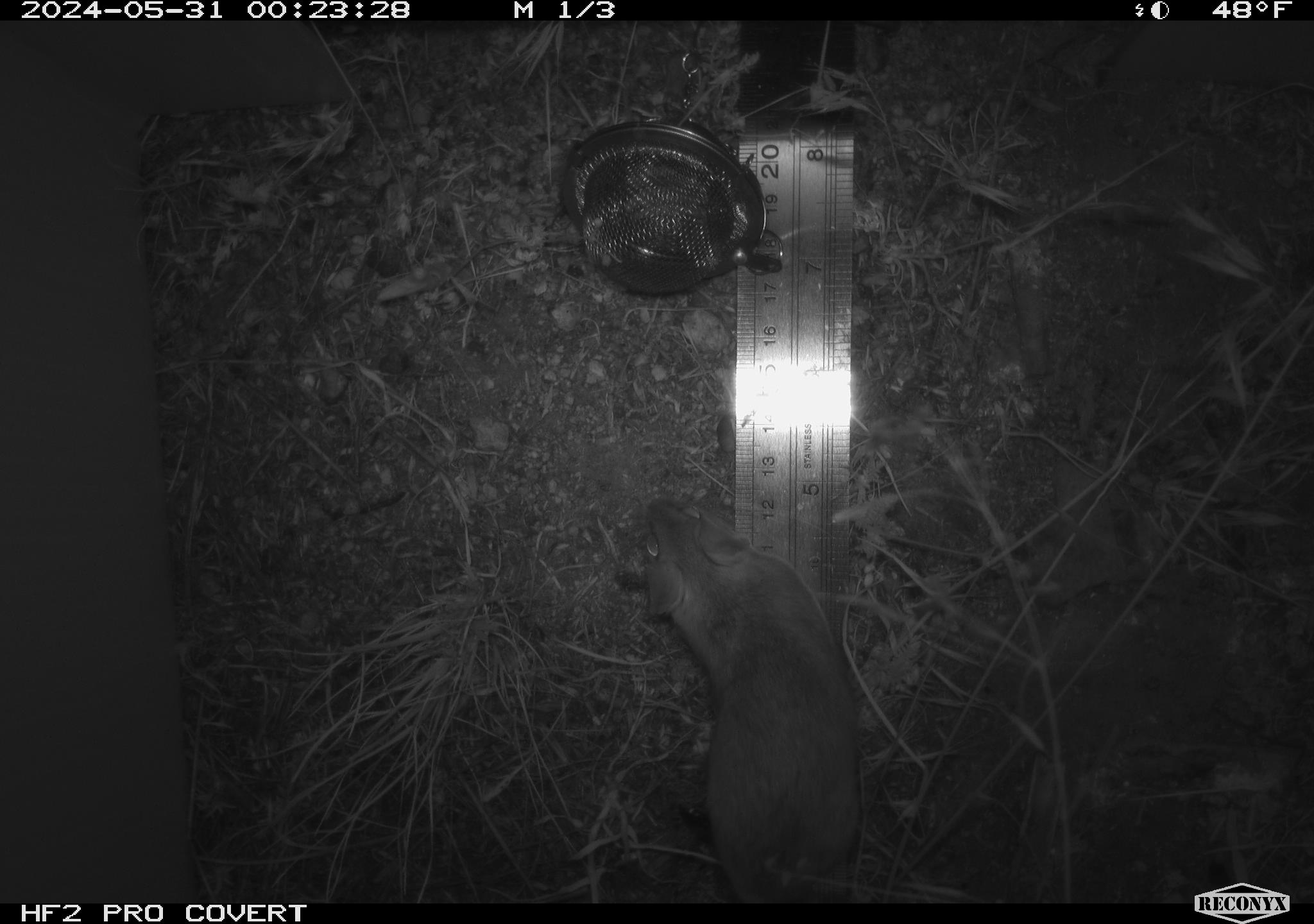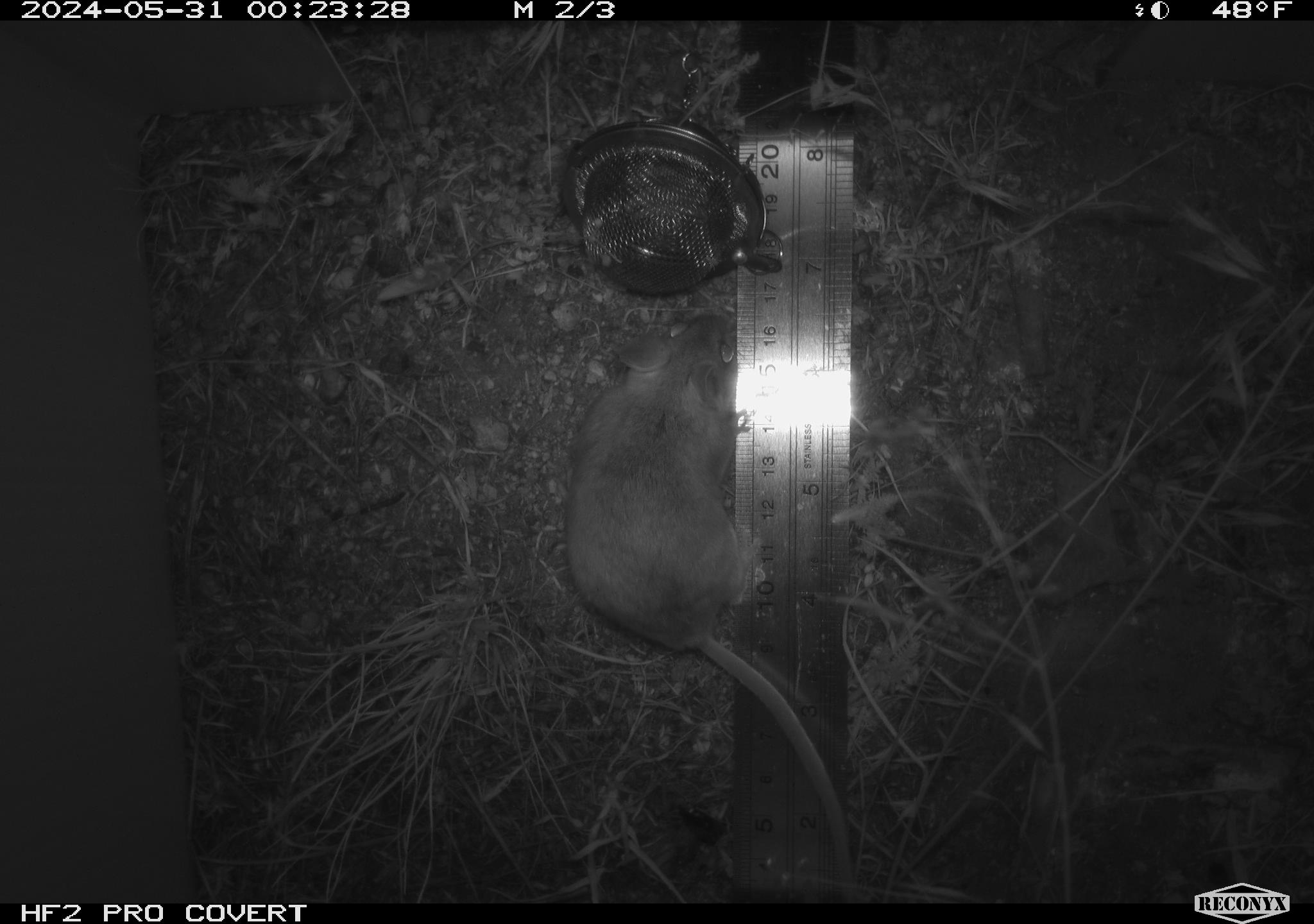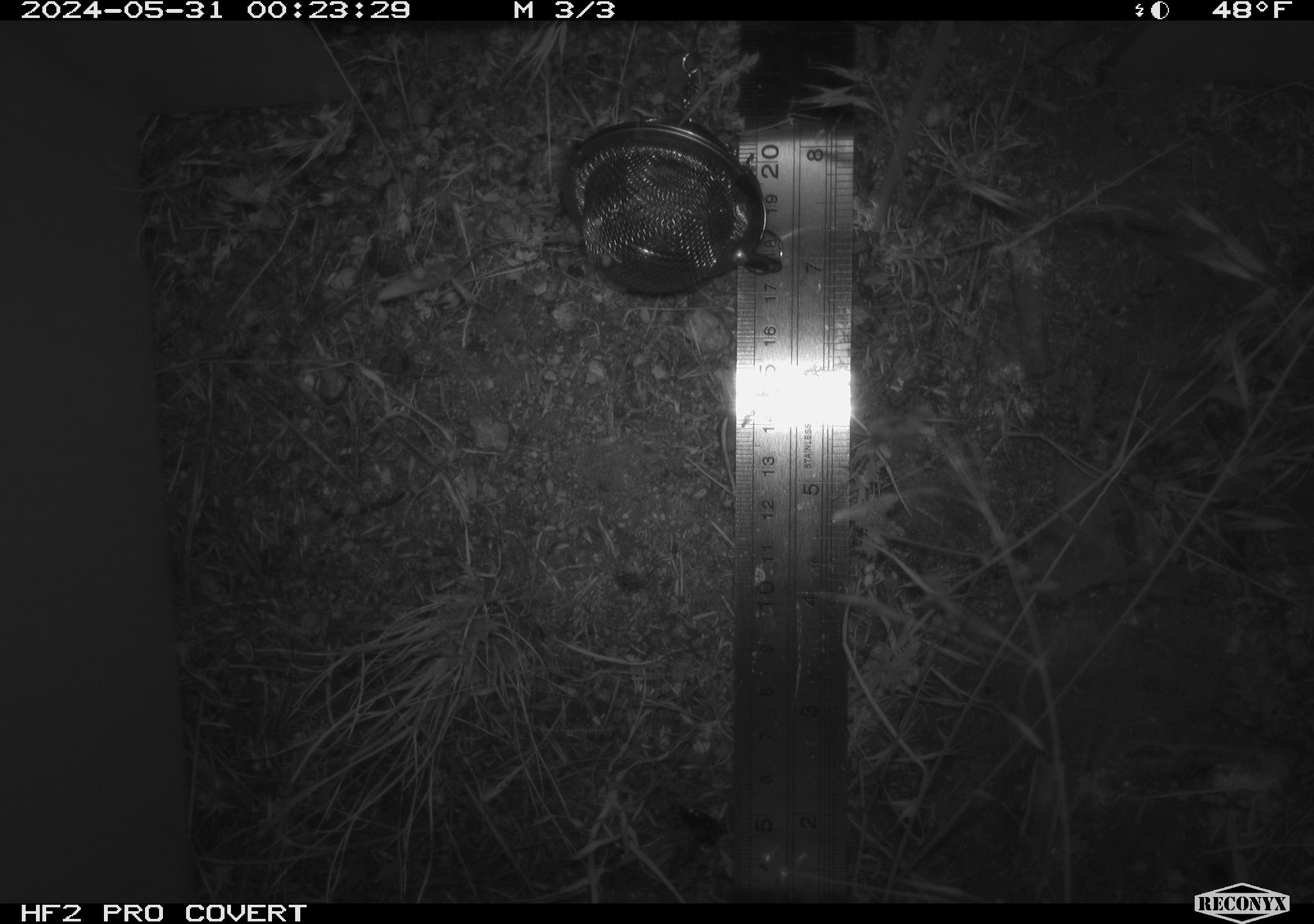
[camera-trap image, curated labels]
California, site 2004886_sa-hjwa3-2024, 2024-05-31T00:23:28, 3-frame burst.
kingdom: Animalia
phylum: Chordata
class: Mammalia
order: Rodentia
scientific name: Rodentia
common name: rodent